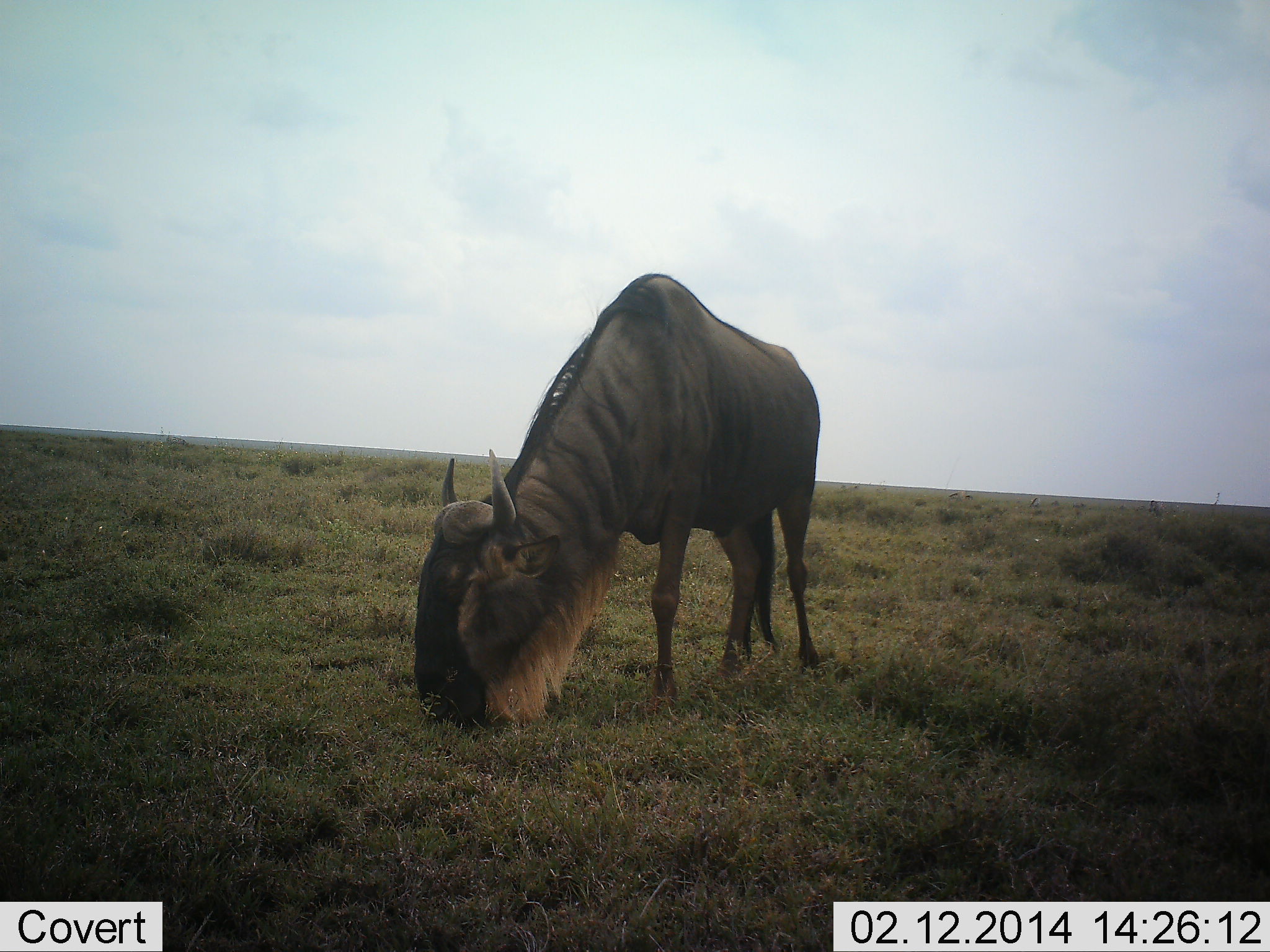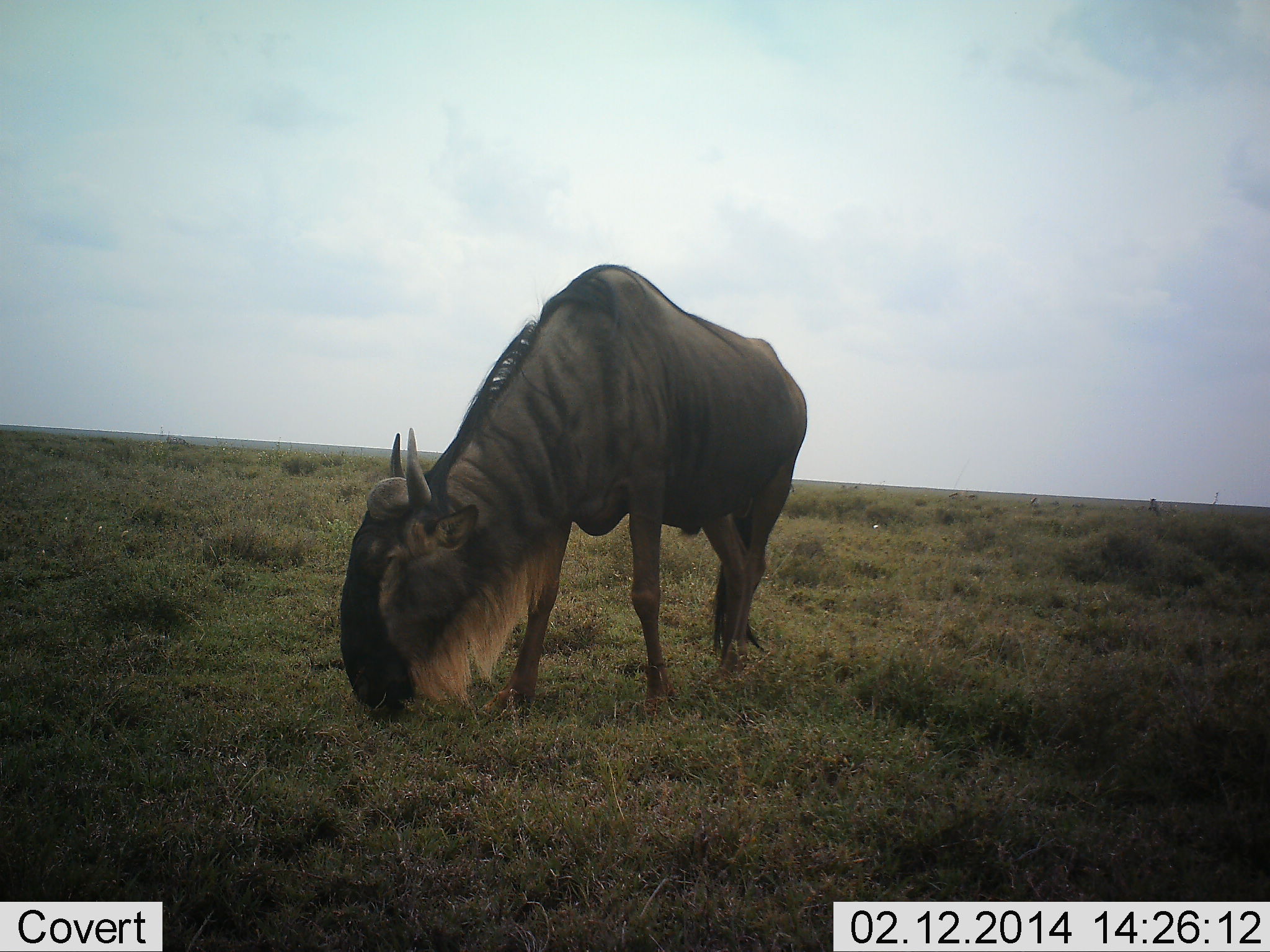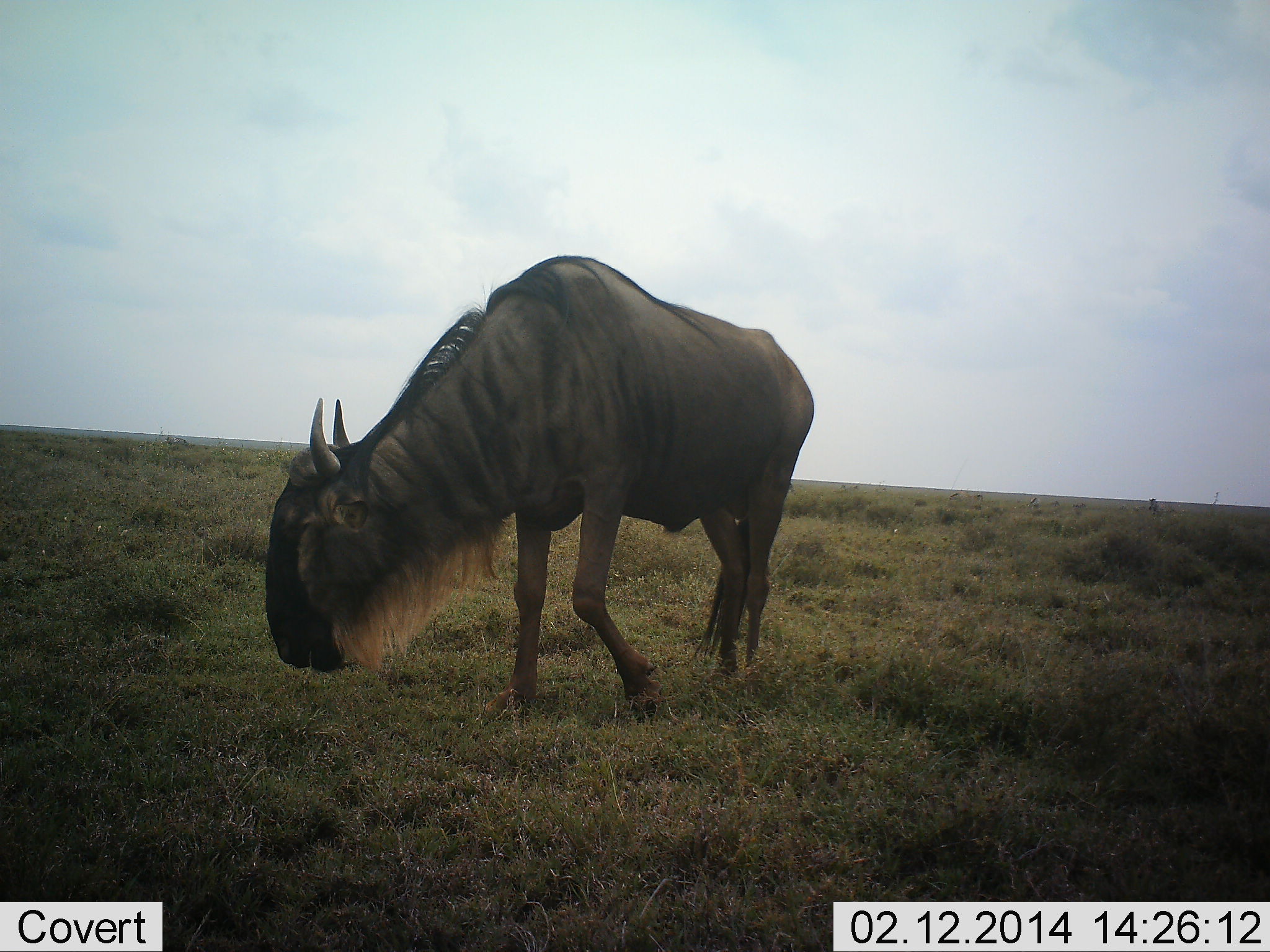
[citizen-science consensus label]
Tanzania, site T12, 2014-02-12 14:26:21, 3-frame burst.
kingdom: Animalia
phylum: Chordata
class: Mammalia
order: Artiodactyla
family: Bovidae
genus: Connochaetes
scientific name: Connochaetes taurinus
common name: blue wildebeest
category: wildebeest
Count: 1.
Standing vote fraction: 30%.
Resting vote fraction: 0%.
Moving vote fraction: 10%.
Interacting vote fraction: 0%.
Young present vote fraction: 0%.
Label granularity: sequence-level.